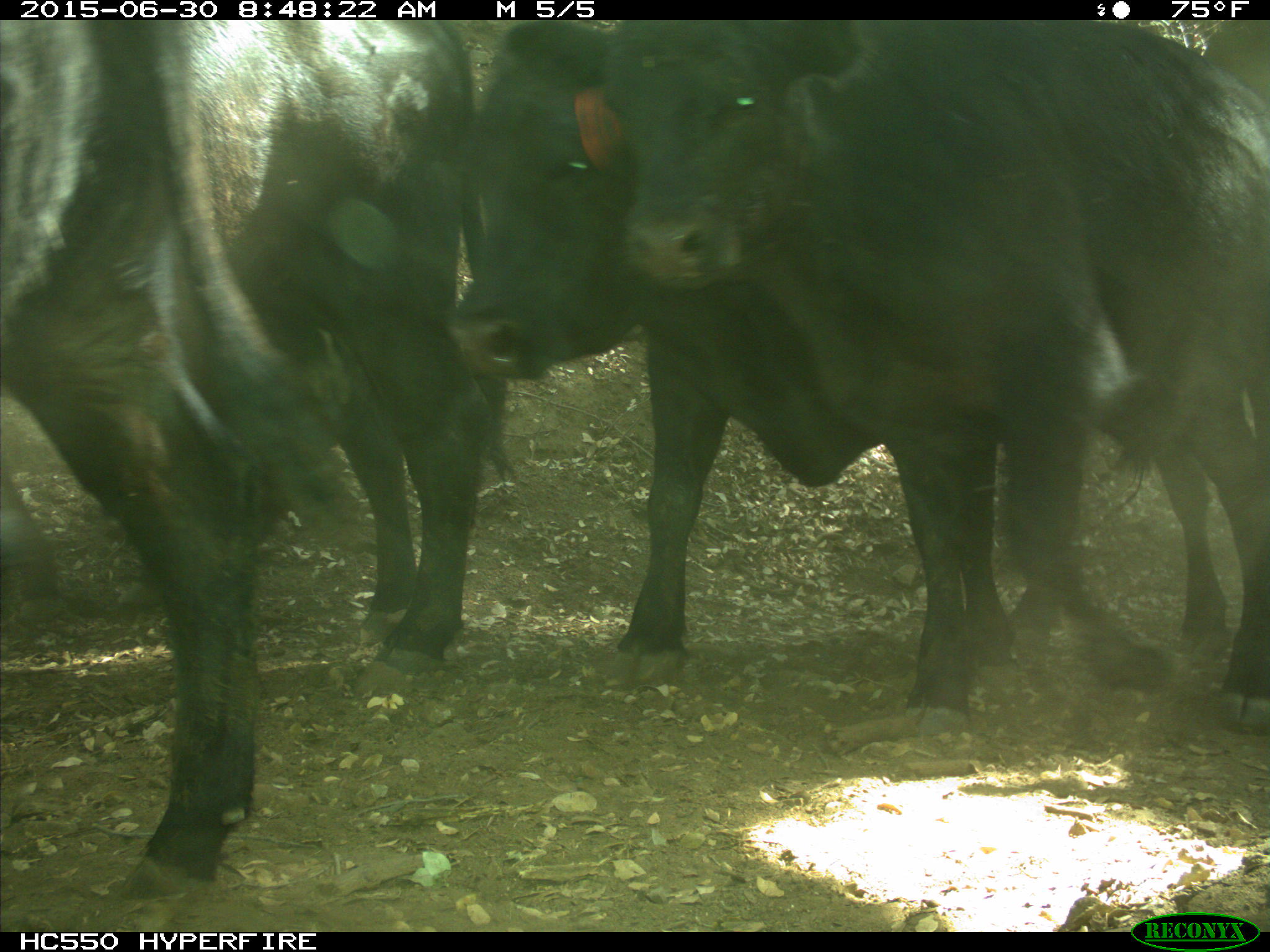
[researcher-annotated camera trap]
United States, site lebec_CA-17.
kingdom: Animalia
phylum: Chordata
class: Mammalia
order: Artiodactyla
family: Bovidae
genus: Bos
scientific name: Bos taurus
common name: domestic cow